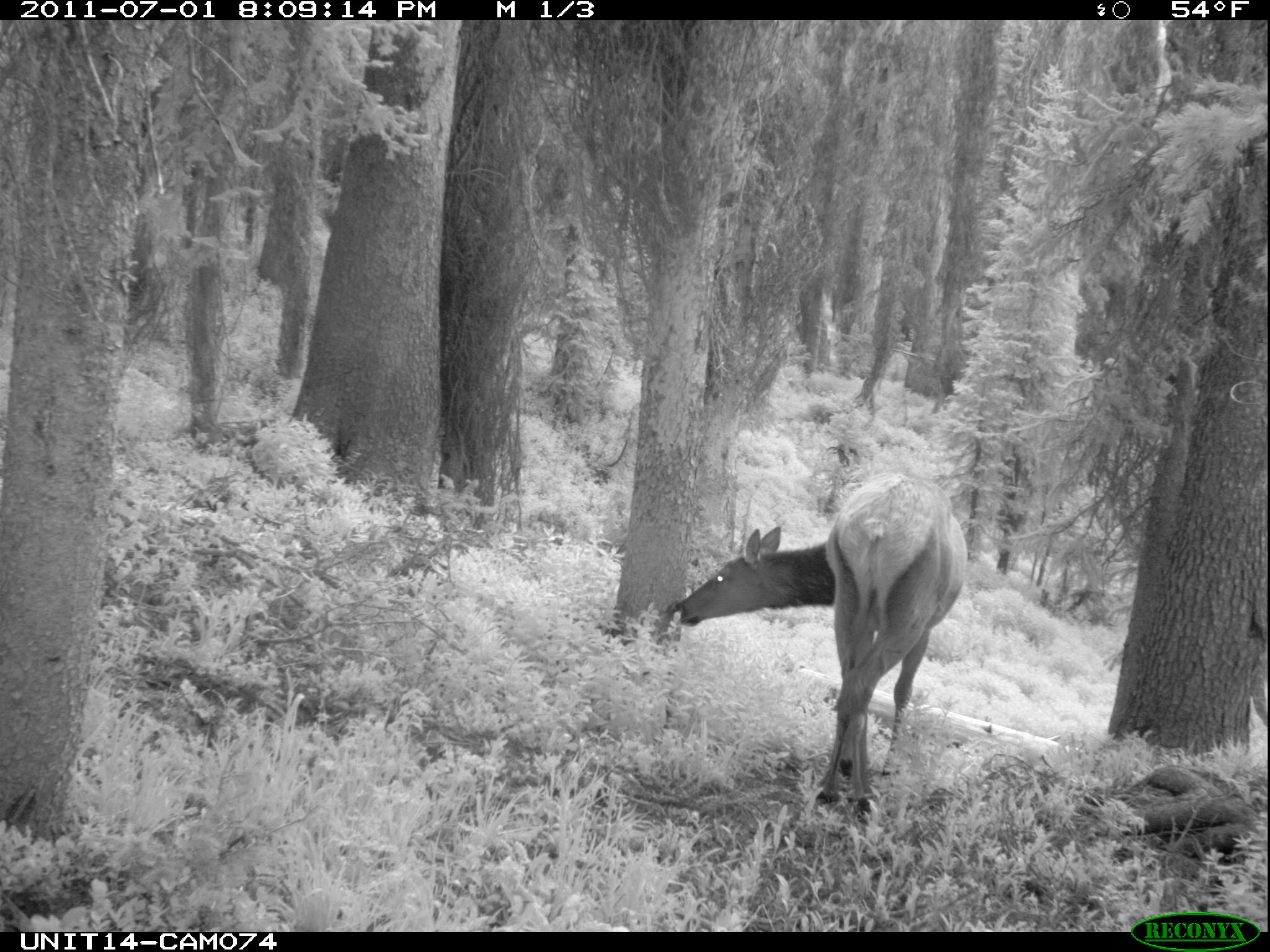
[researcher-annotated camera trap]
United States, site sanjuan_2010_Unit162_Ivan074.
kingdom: Animalia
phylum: Chordata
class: Mammalia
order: Artiodactyla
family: Cervidae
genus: Cervus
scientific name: Cervus elaphus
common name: red deer